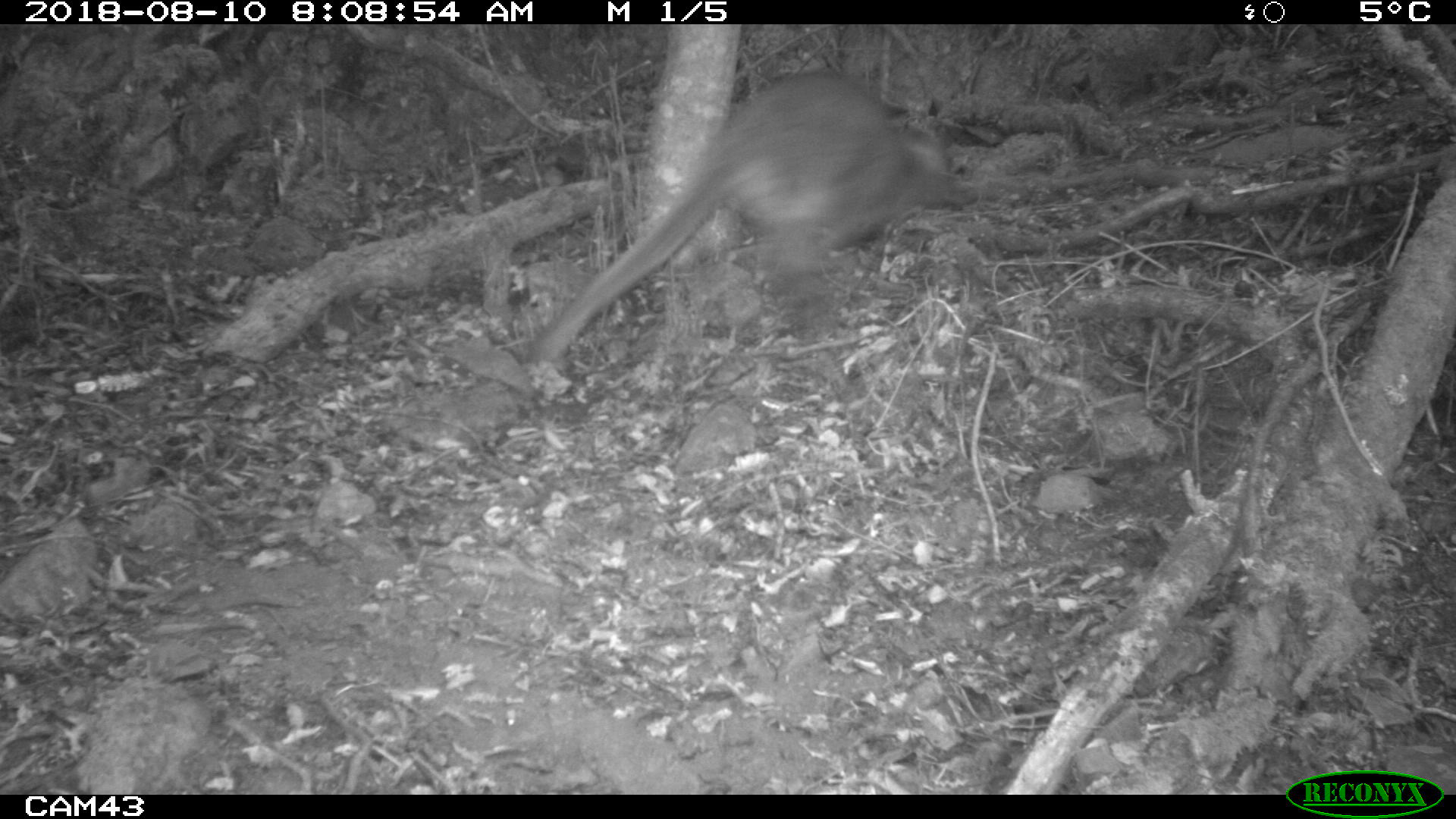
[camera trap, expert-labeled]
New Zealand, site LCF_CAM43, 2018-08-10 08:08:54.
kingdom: Animalia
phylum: Chordata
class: Mammalia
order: Diprotodontia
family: Macropodidae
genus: Notamacropus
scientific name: Notamacropus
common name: wallaby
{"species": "wallaby (Notamacropus)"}